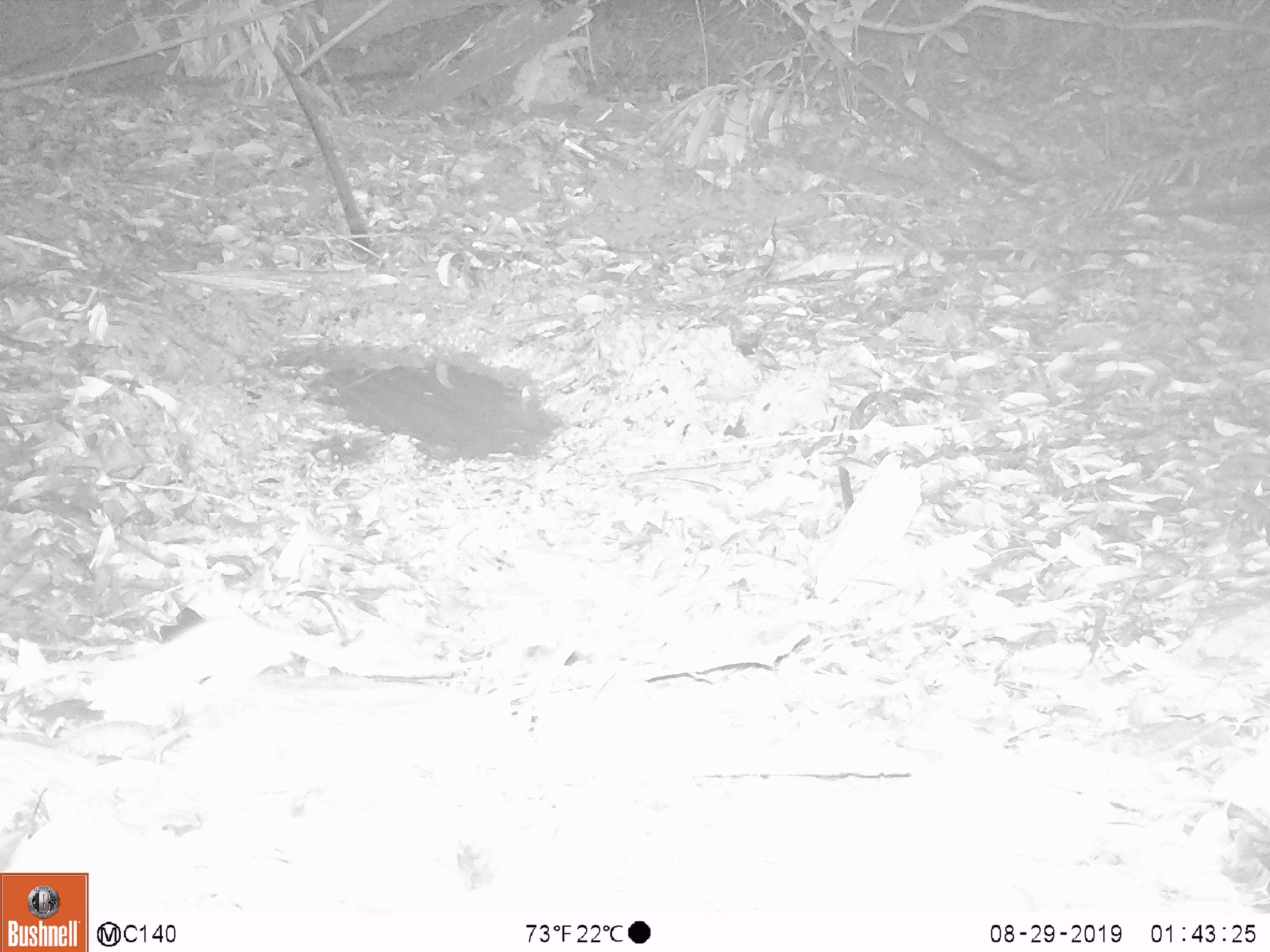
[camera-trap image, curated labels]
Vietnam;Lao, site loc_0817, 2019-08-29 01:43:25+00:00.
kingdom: Animalia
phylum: Chordata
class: Mammalia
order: Rodentia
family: Muridae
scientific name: Muridae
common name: old-world mice and rats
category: unidentified murid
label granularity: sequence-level